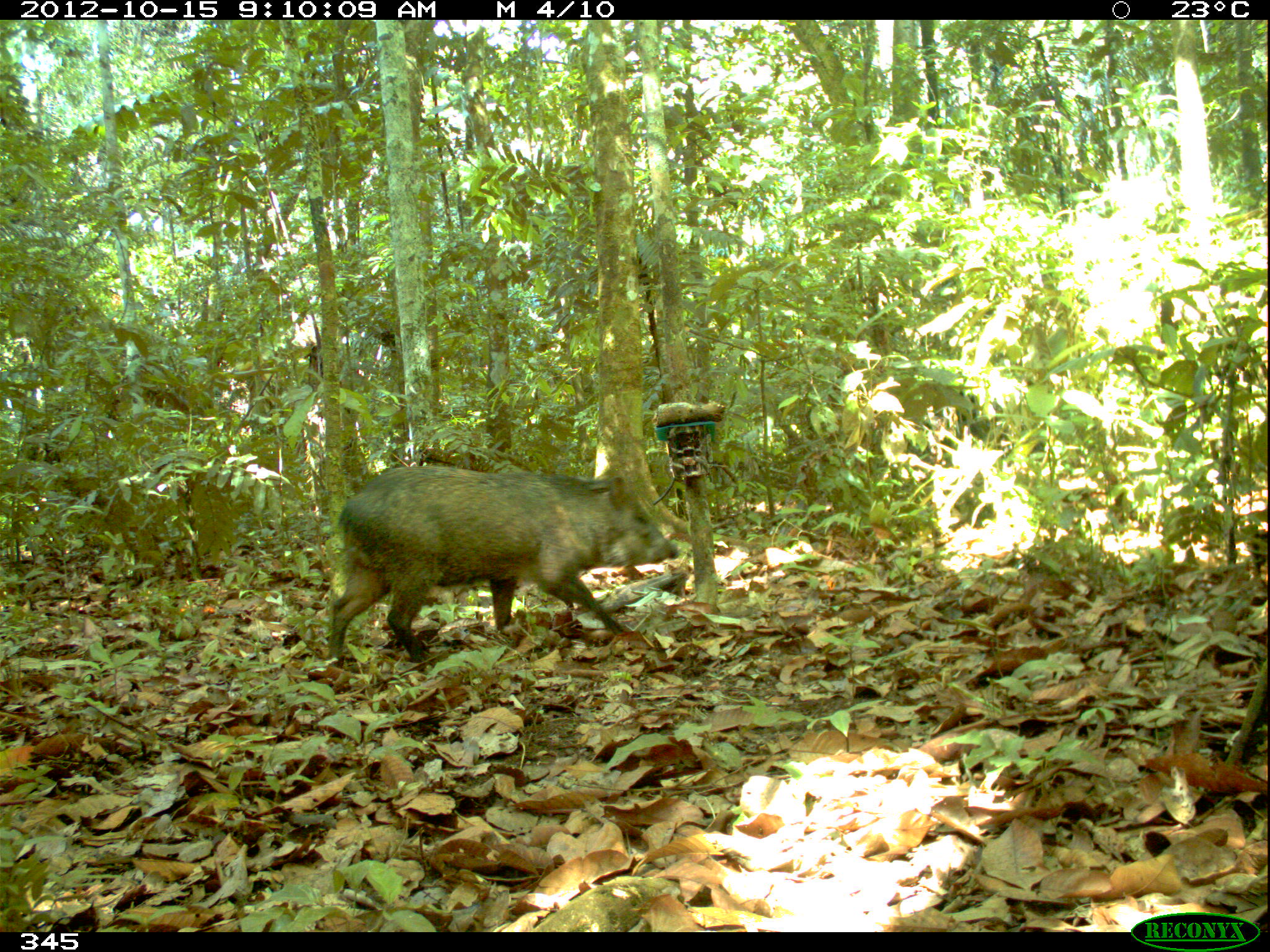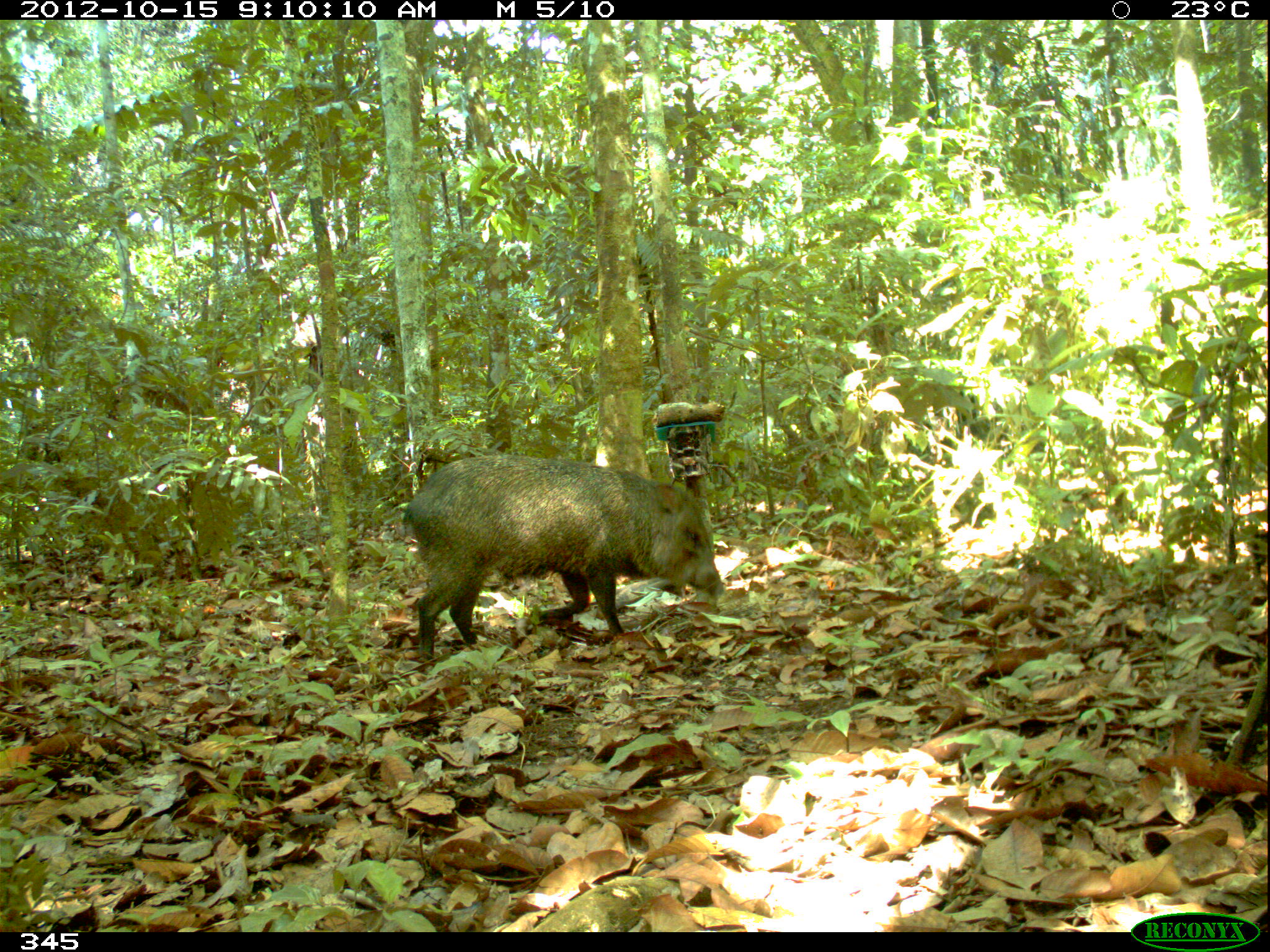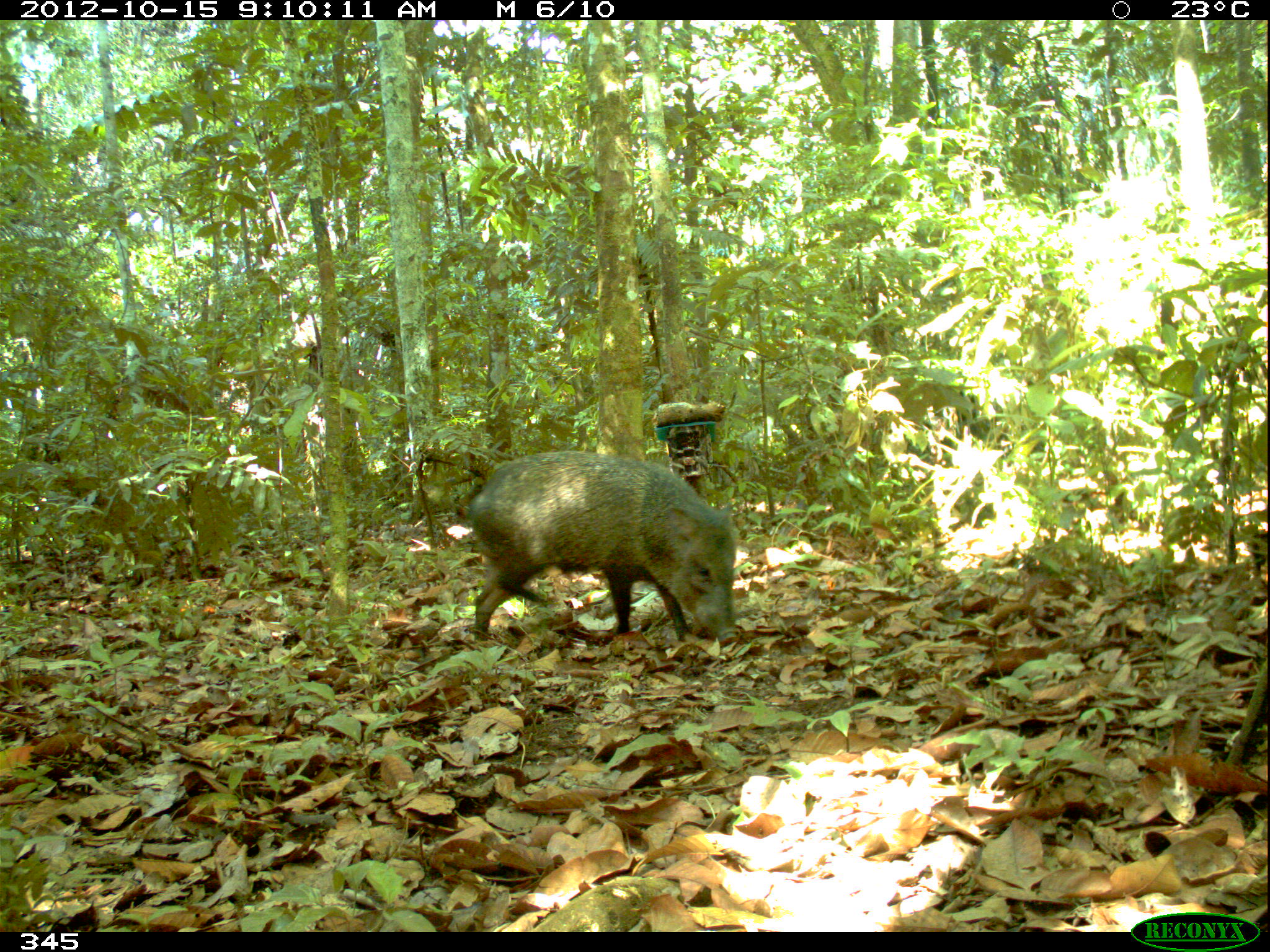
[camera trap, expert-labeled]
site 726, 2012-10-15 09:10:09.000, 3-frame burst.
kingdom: Animalia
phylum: Chordata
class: Mammalia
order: Artiodactyla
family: Tayassuidae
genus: Pecari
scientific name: Pecari tajacu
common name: collared peccary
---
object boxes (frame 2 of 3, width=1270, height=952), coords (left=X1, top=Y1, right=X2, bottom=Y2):
pecari tajacu: (left=401, top=454, right=724, bottom=659)